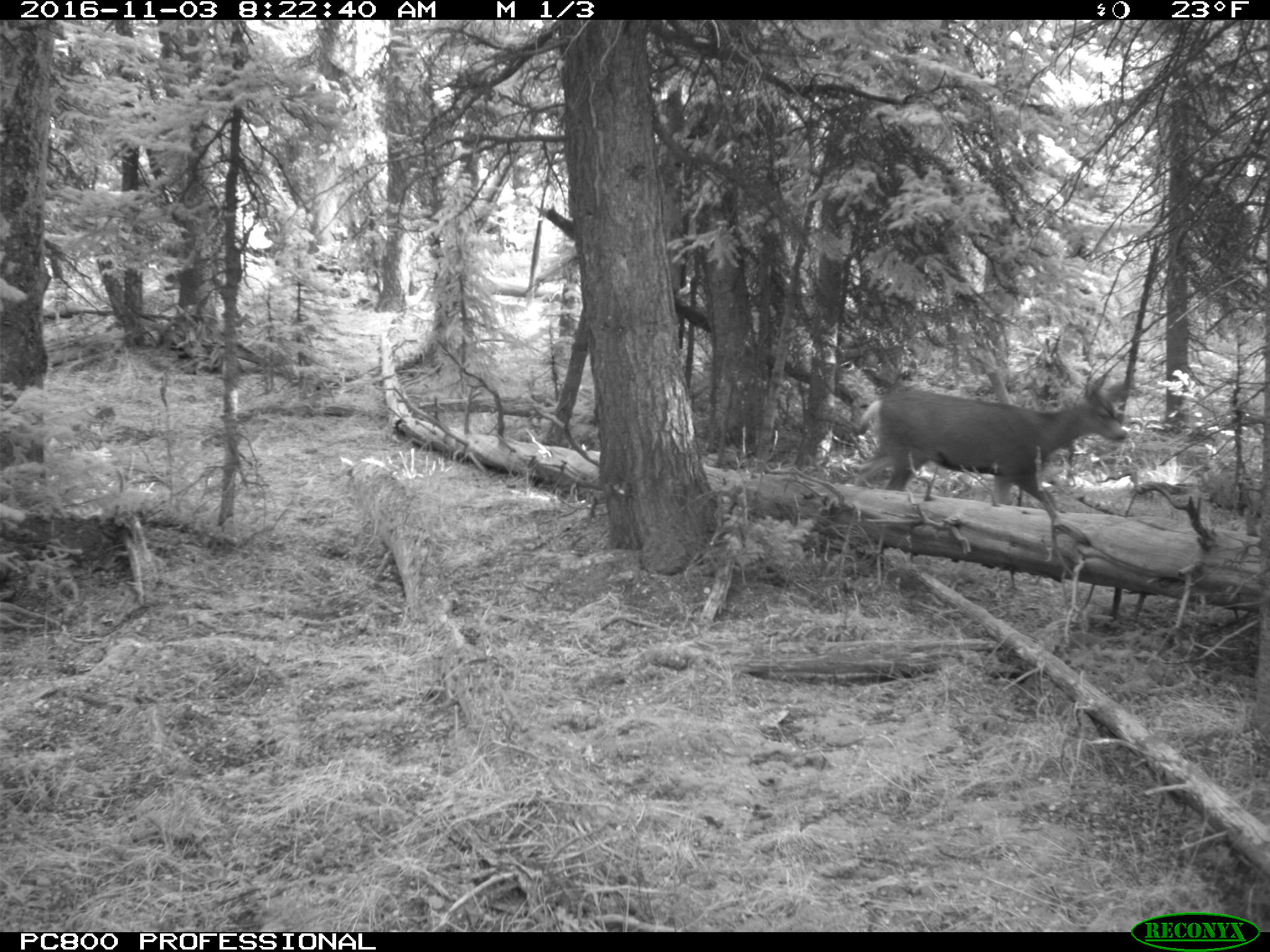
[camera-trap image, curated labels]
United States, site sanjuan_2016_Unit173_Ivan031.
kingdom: Animalia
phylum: Chordata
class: Mammalia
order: Artiodactyla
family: Cervidae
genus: Odocoileus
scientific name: Odocoileus hemionus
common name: mule deer